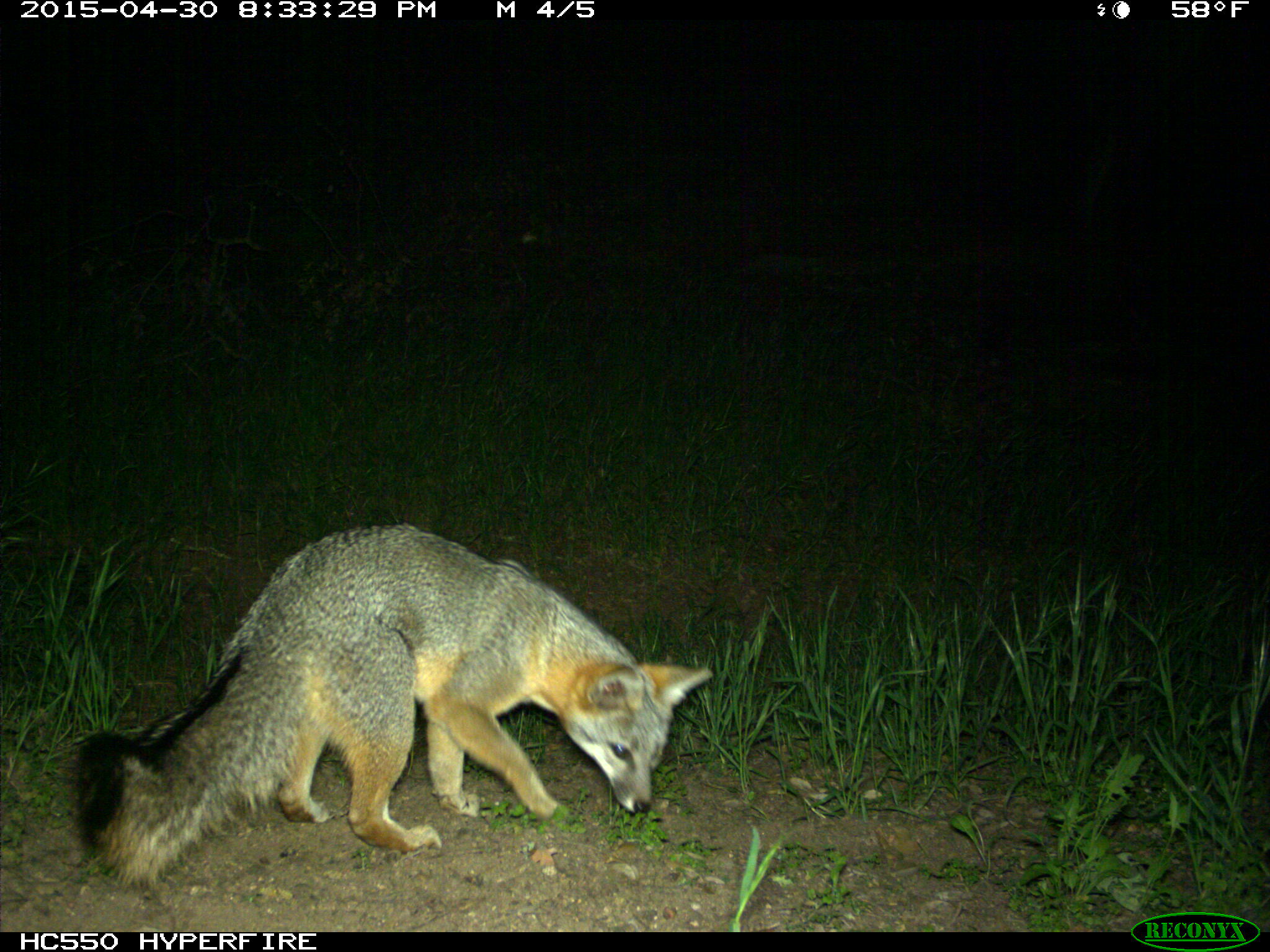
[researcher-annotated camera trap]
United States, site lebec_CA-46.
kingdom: Animalia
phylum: Chordata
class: Mammalia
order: Carnivora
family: Canidae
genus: Urocyon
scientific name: Urocyon cinereoargenteus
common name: gray fox